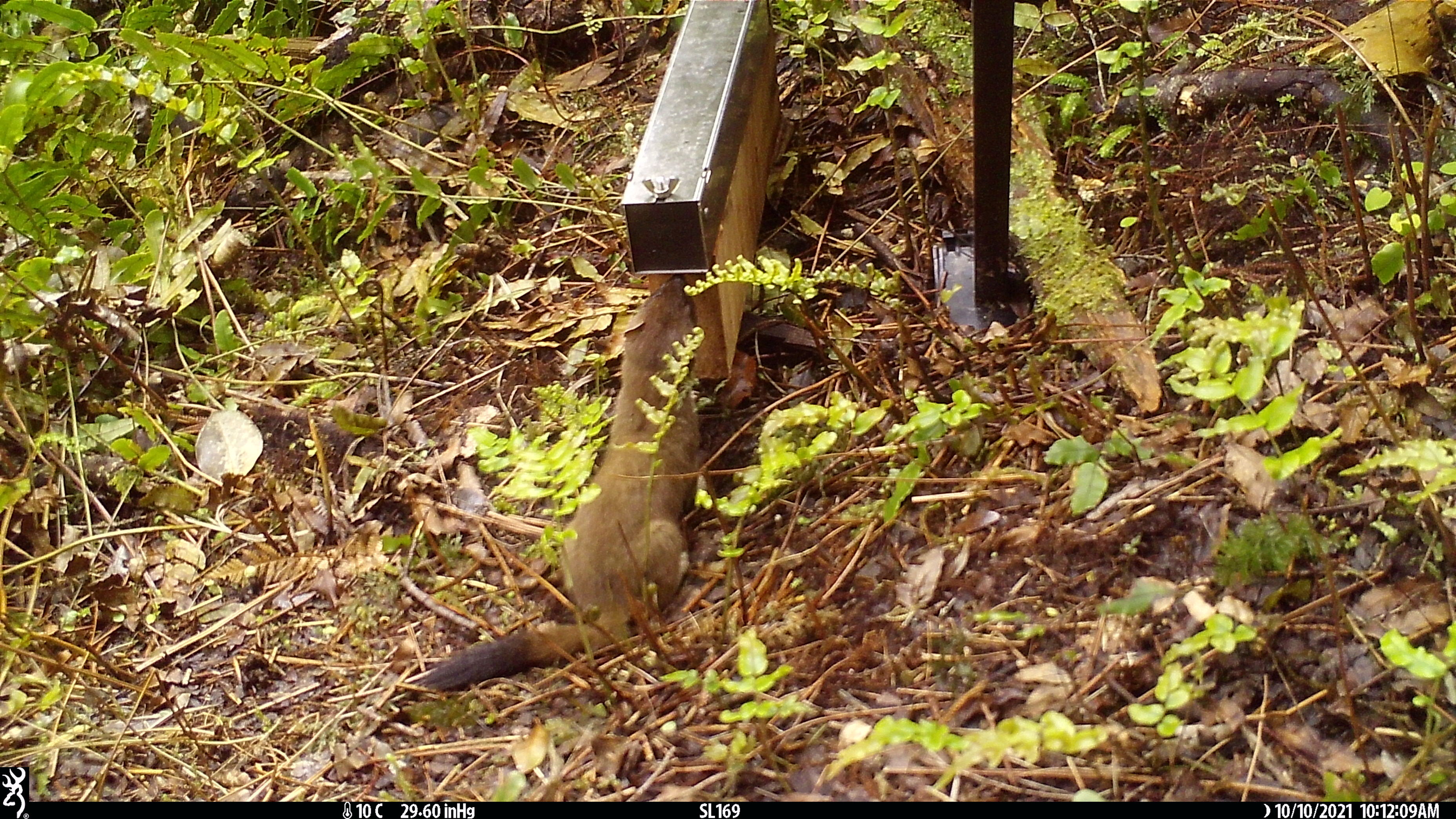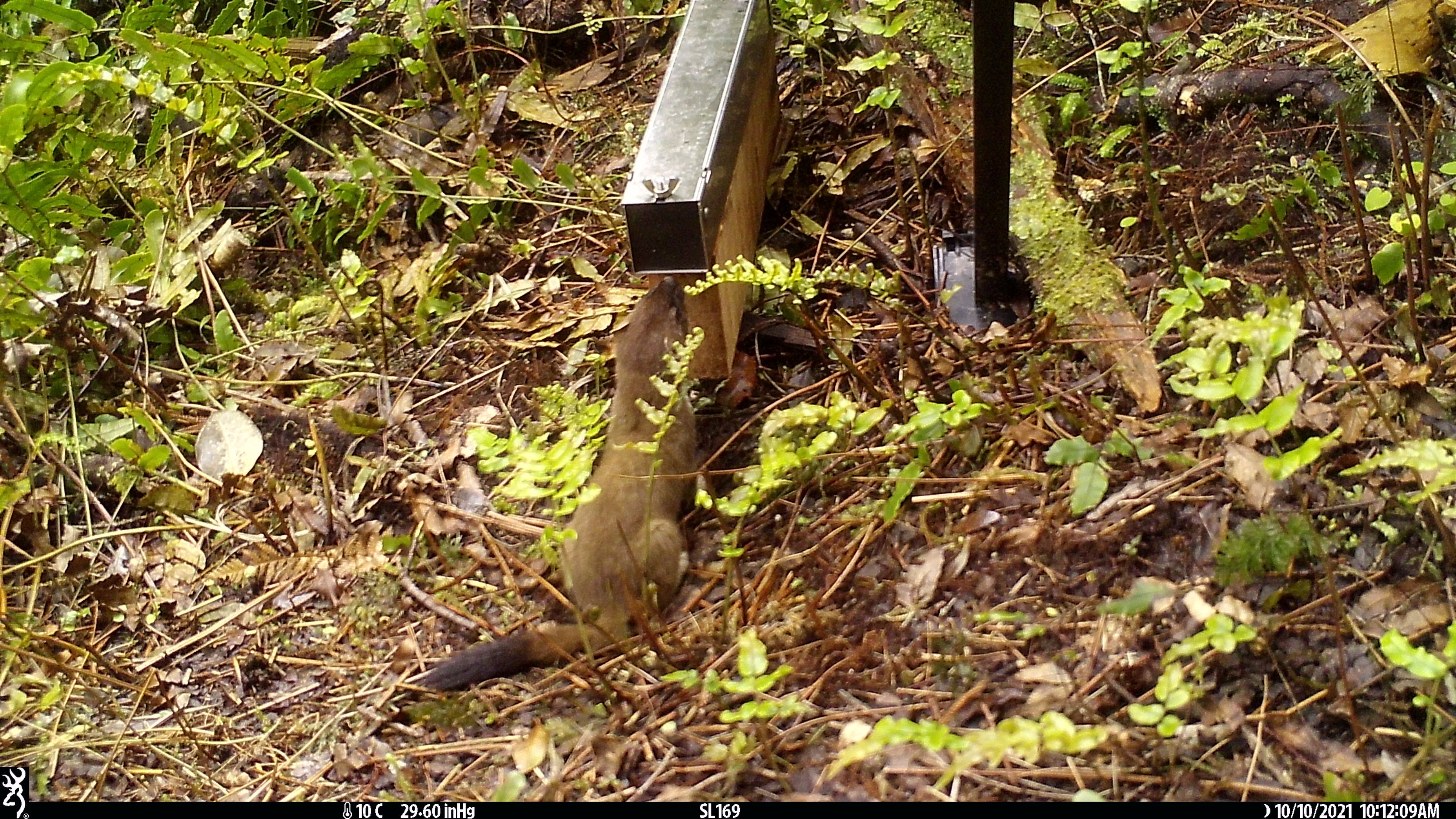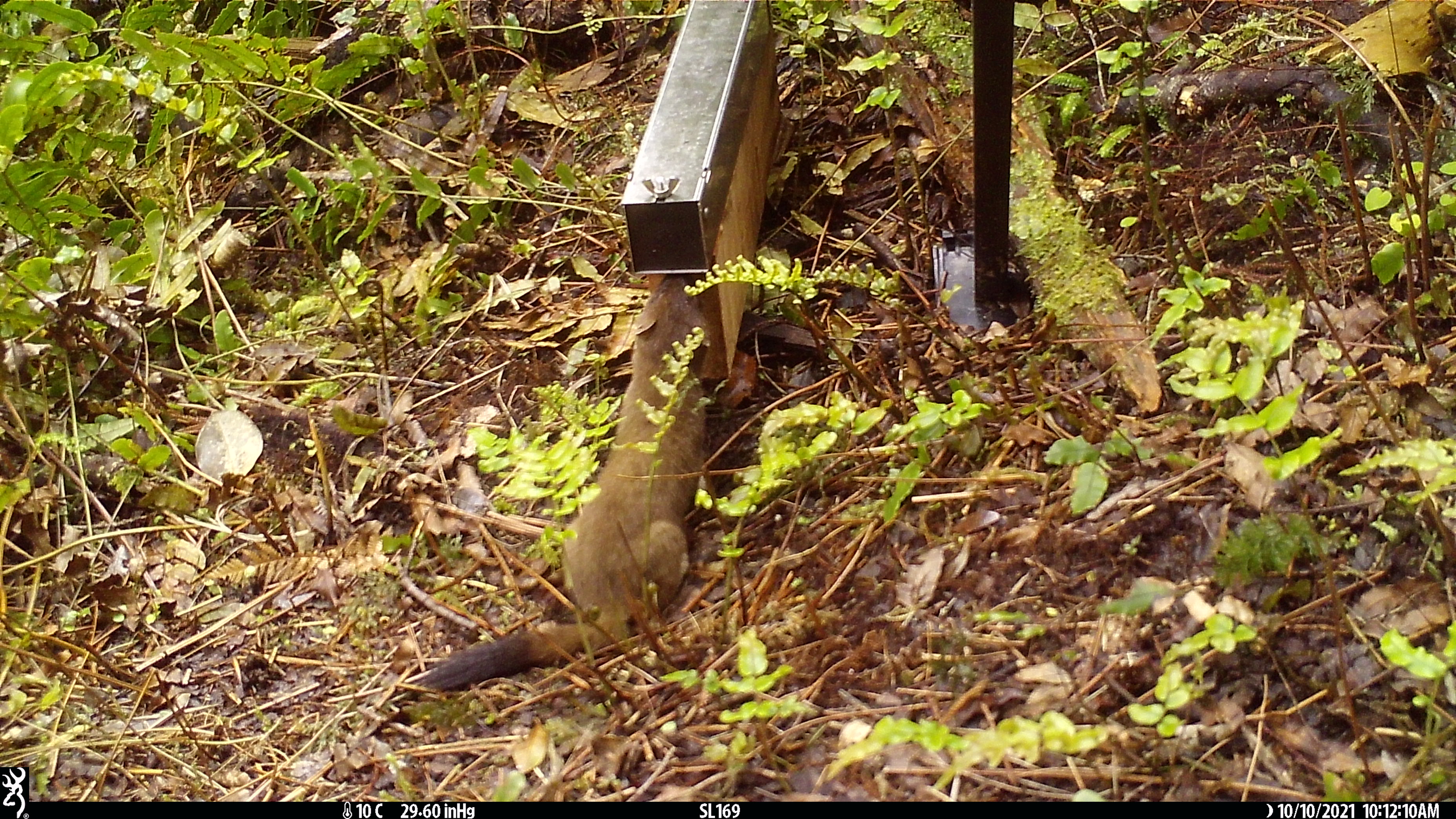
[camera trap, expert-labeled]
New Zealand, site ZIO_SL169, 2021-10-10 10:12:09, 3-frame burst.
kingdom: Animalia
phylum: Chordata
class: Mammalia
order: Carnivora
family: Mustelidae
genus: Mustela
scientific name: Mustela erminea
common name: stoat